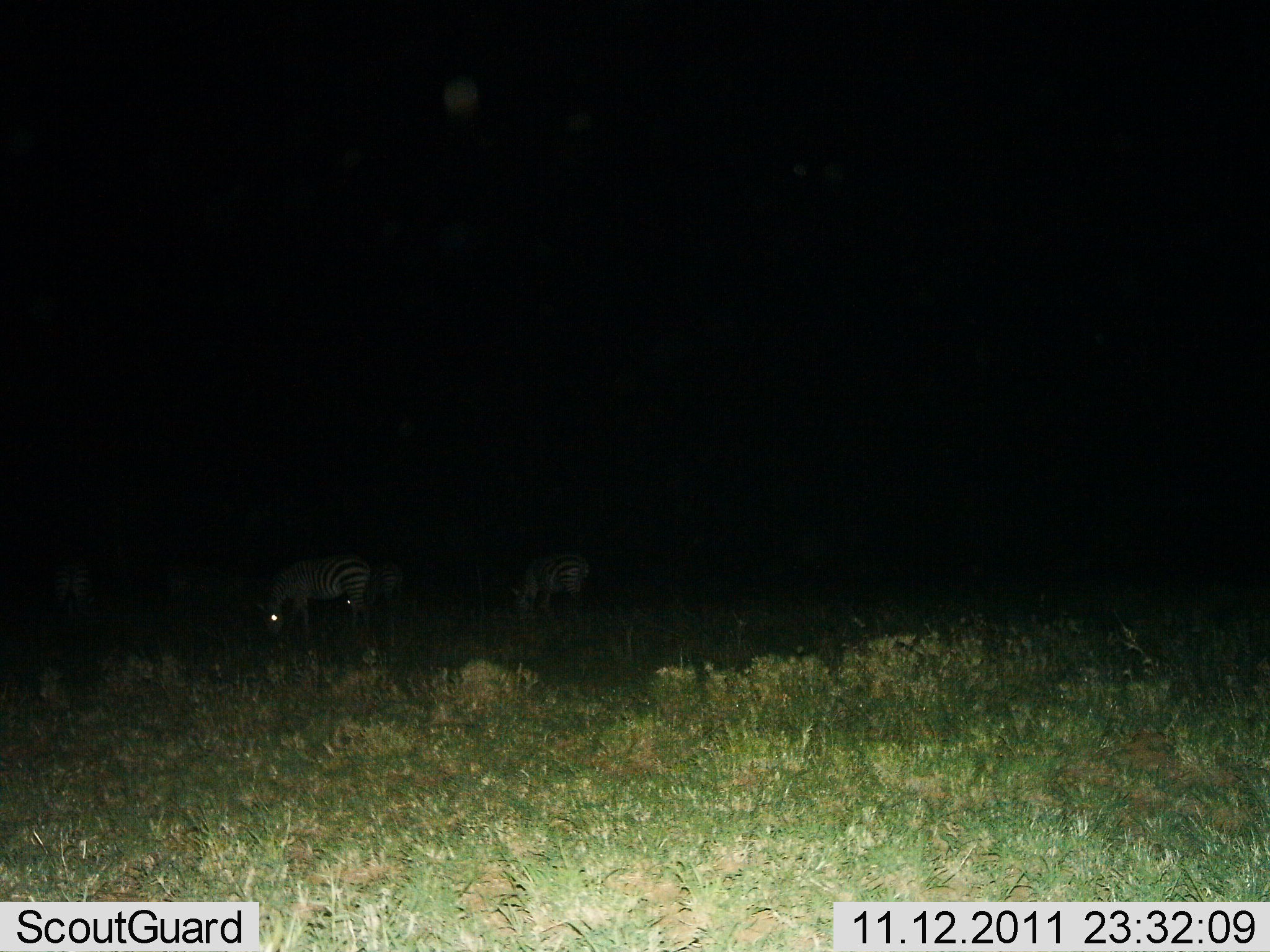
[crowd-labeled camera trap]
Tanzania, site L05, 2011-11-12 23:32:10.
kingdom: Animalia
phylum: Chordata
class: Mammalia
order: Perissodactyla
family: Equidae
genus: Equus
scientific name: Equus quagga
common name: plains zebra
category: zebra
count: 4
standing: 36%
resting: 0%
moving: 0%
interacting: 0%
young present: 0%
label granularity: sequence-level